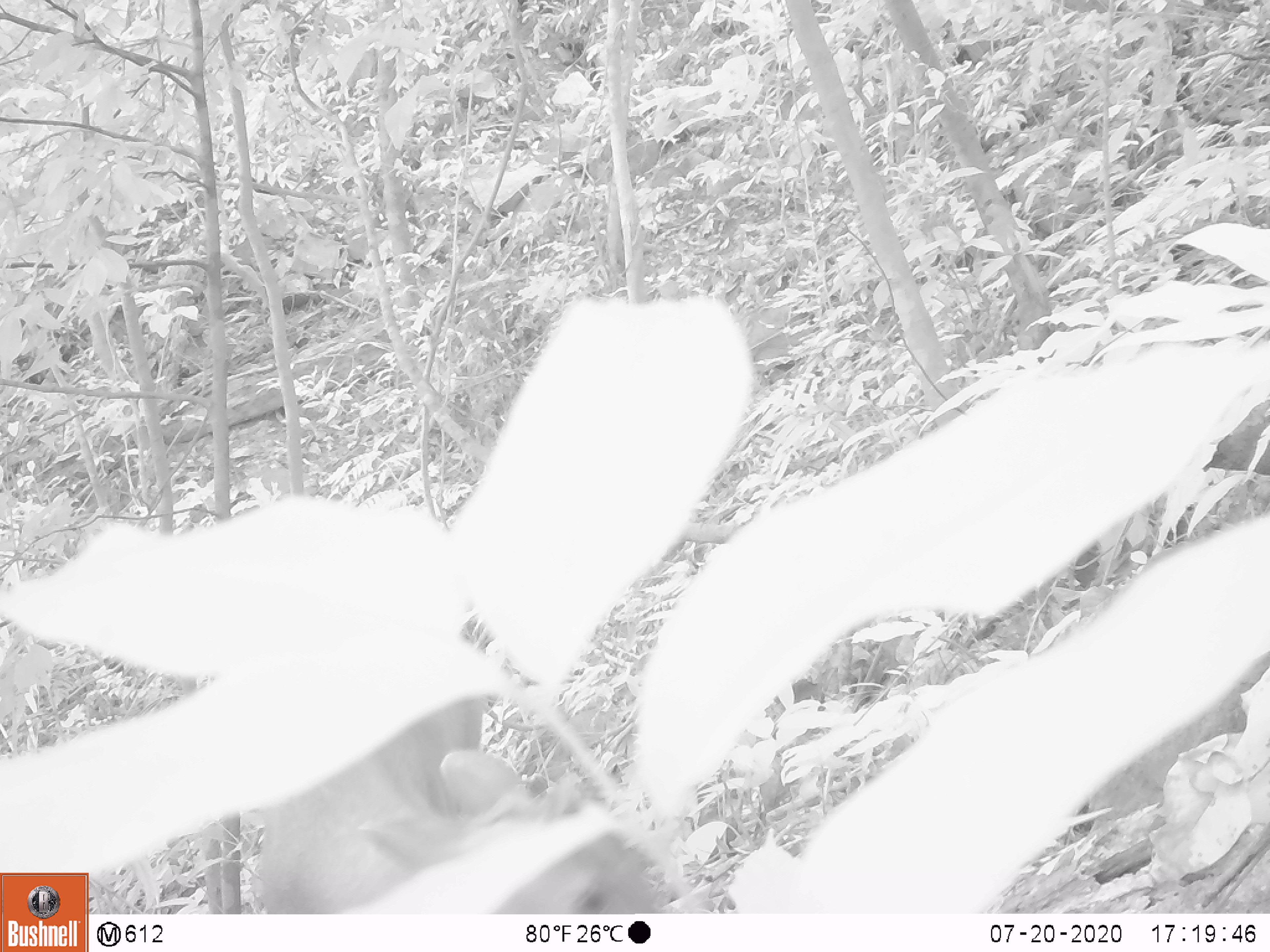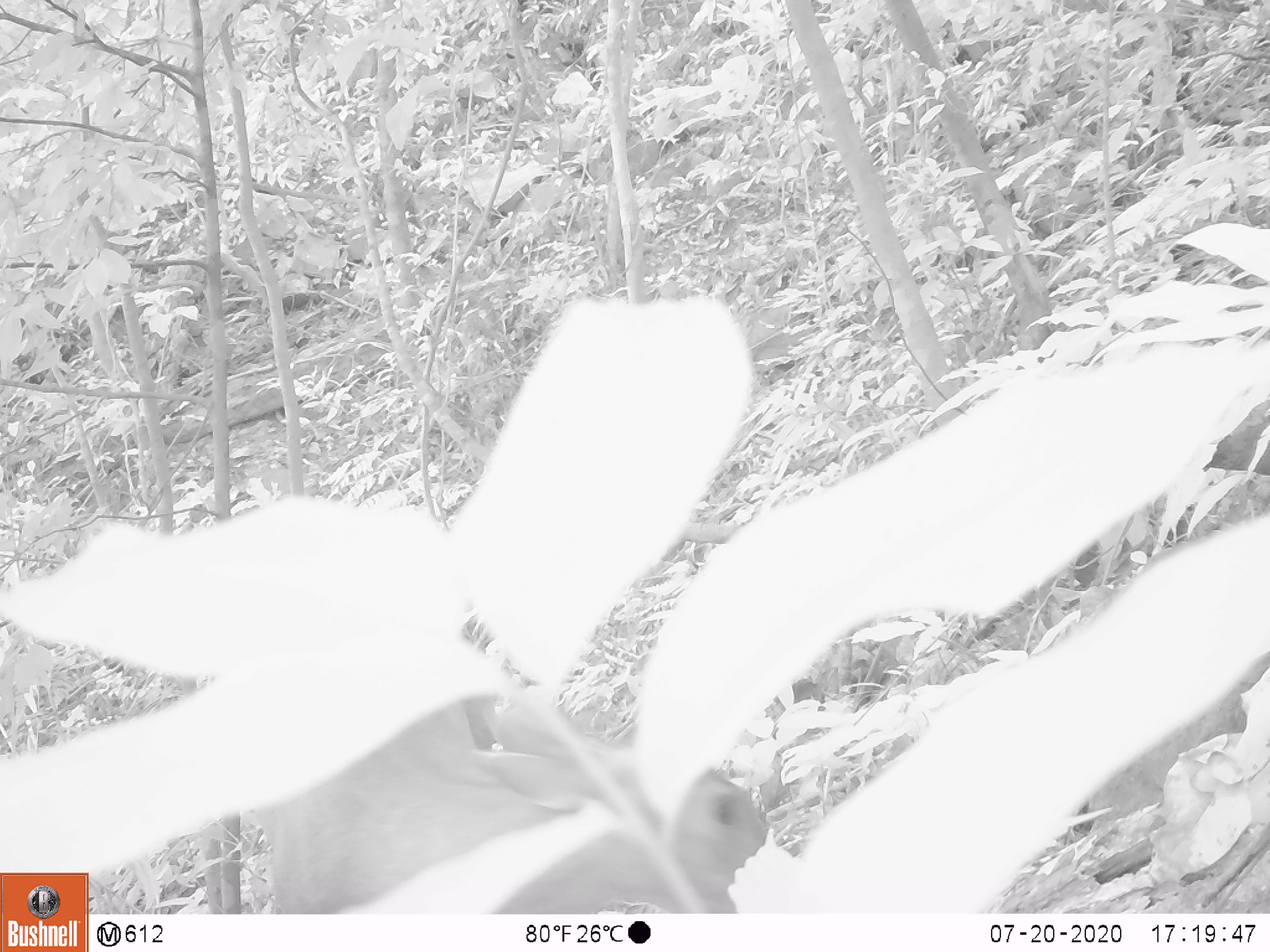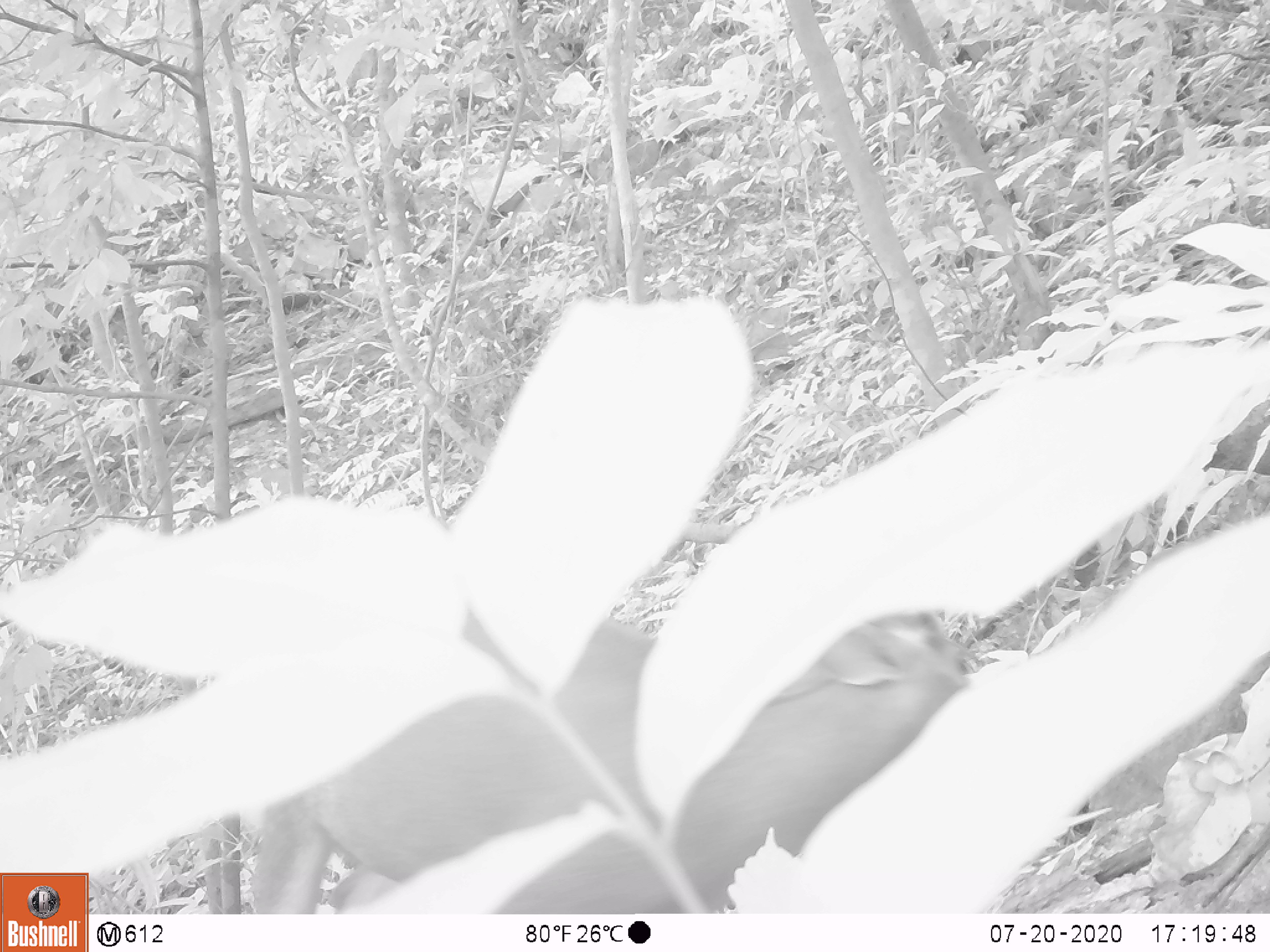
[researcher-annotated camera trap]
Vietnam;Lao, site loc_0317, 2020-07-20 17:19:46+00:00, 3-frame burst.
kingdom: Animalia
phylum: Chordata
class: Mammalia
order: Artiodactyla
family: Cervidae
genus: Muntiacus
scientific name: Muntiacus rooseveltorum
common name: roosevelt's muntjac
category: roosevelts muntjac group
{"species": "roosevelts muntjac group (roosevelt's muntjac) (Muntiacus rooseveltorum)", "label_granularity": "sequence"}